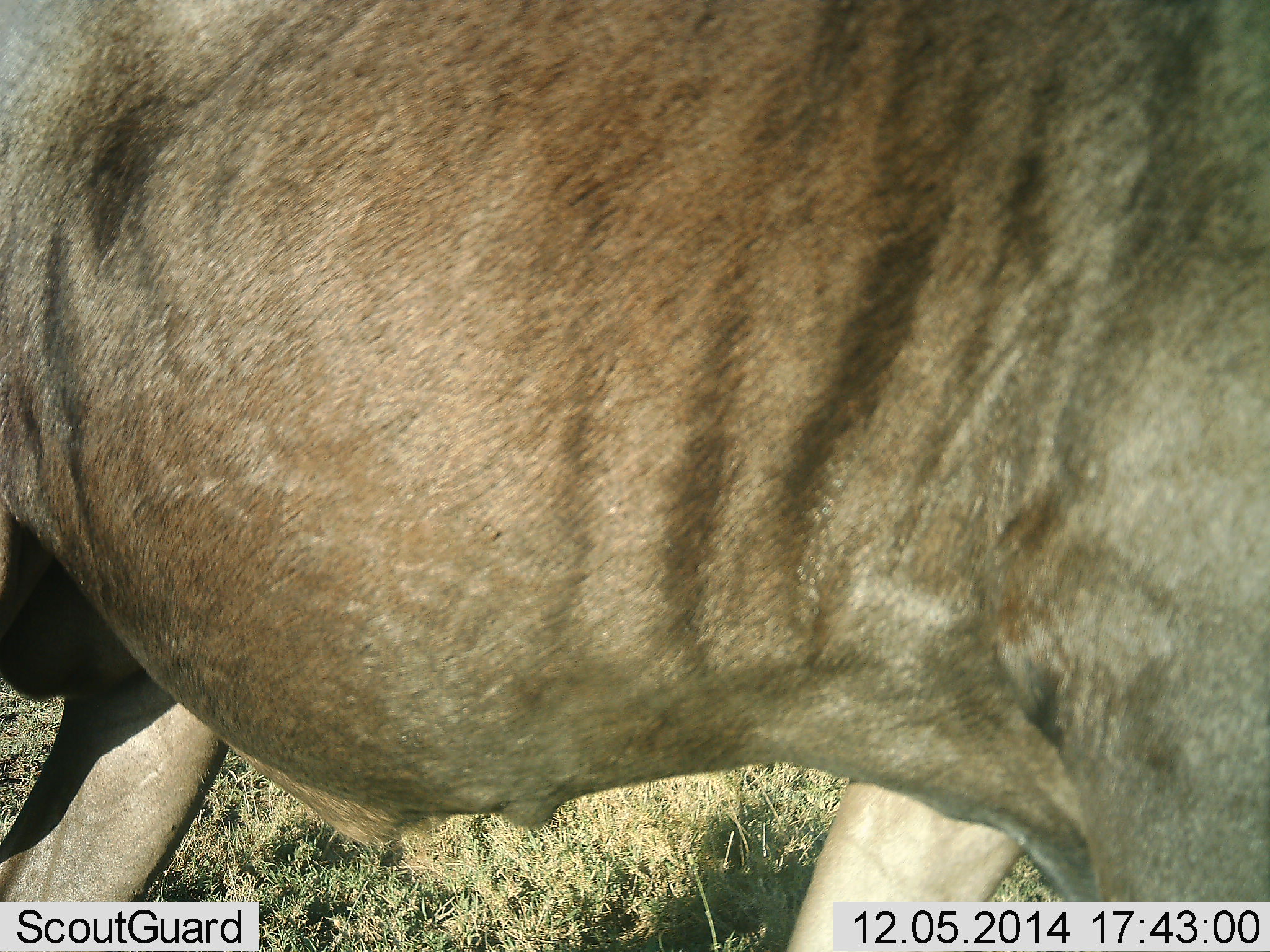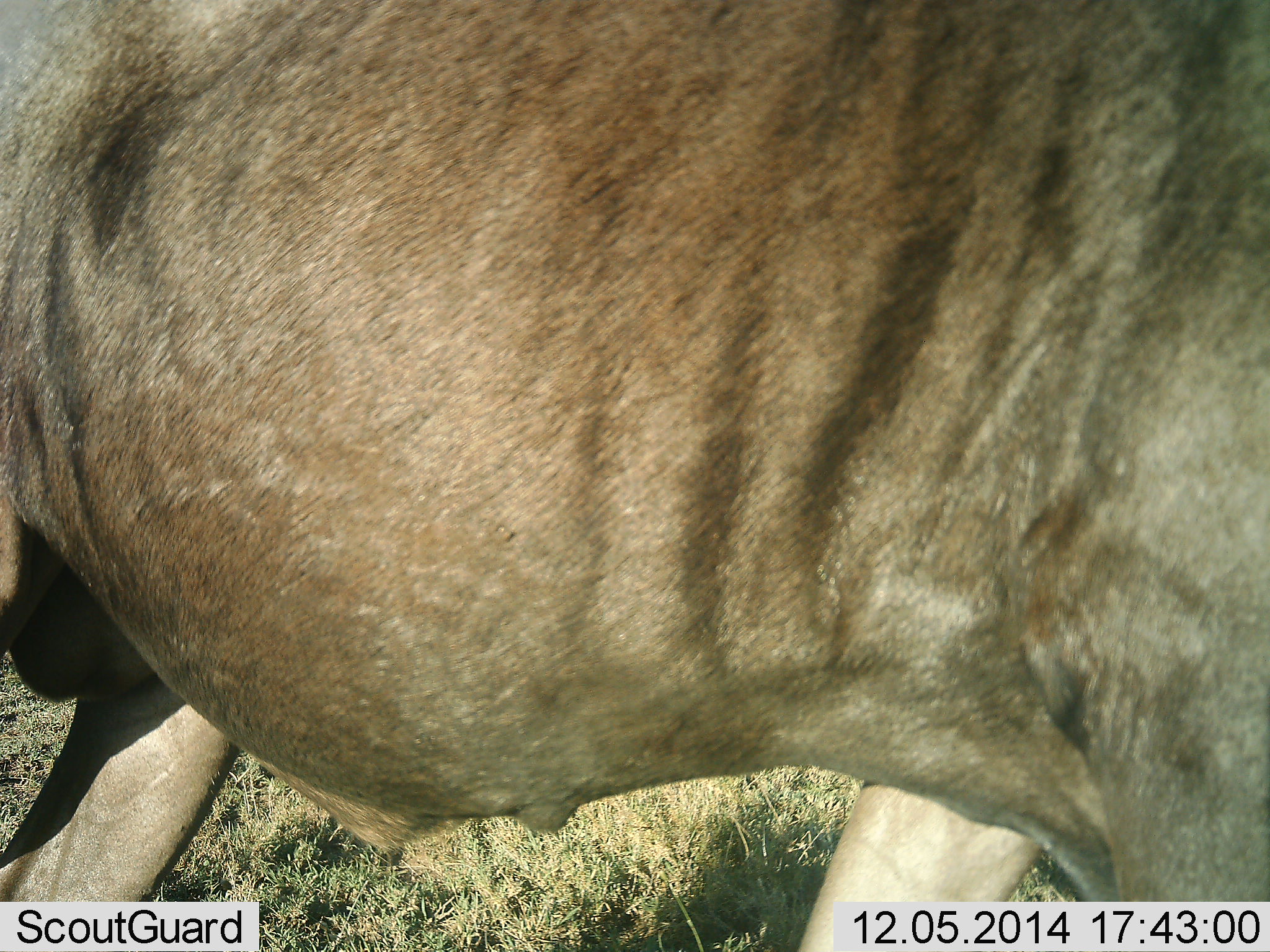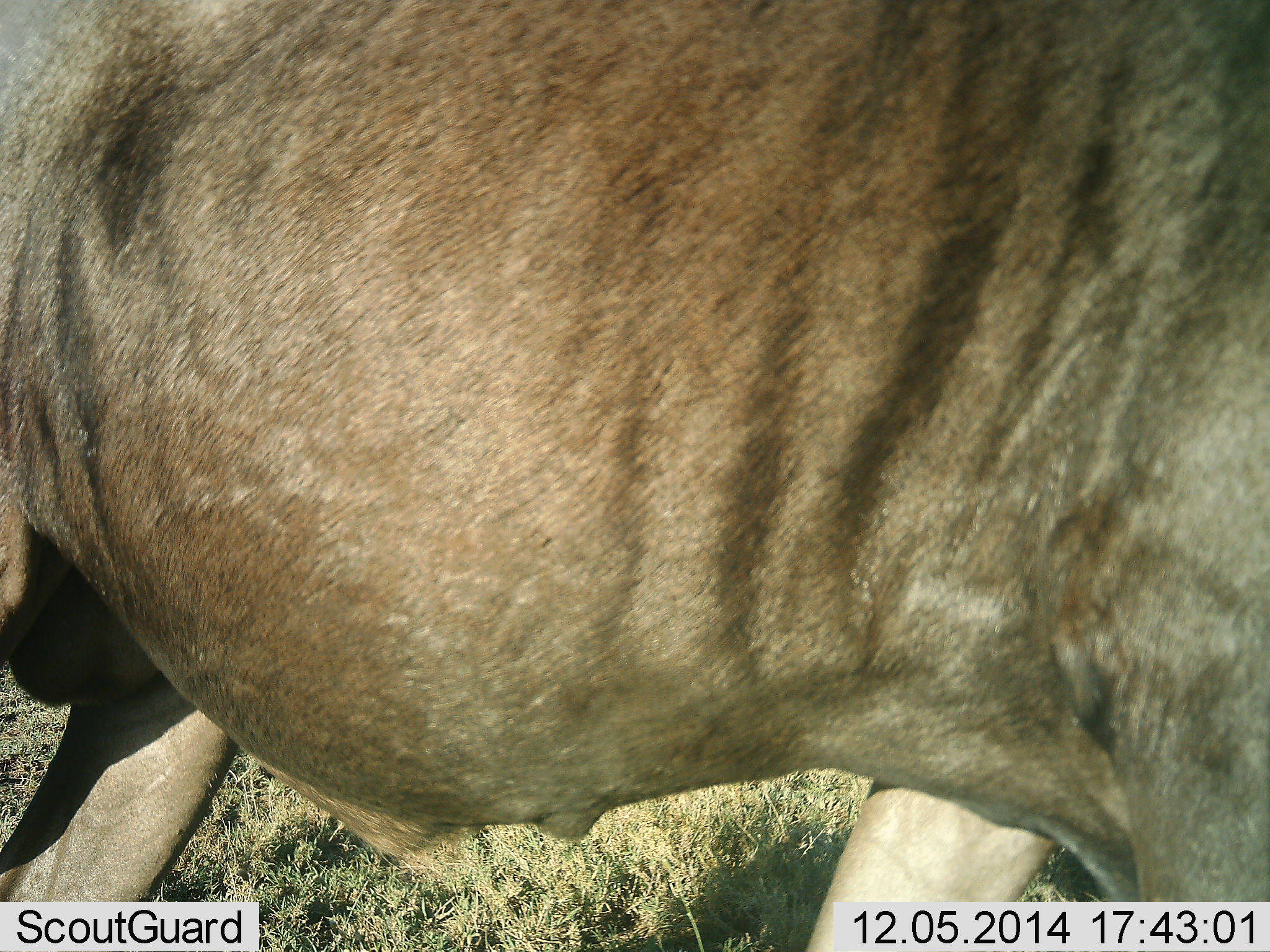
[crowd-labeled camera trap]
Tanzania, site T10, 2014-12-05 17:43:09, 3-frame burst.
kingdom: Animalia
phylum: Chordata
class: Mammalia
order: Artiodactyla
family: Bovidae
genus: Connochaetes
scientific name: Connochaetes taurinus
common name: blue wildebeest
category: wildebeest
Wildebeest (blue wildebeest) (Connochaetes taurinus), count 1. Behavior (volunteer vote fractions): standing 90%, resting 0%, moving 0%, interacting 0%. Young present (vote fraction): 0%. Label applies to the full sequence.